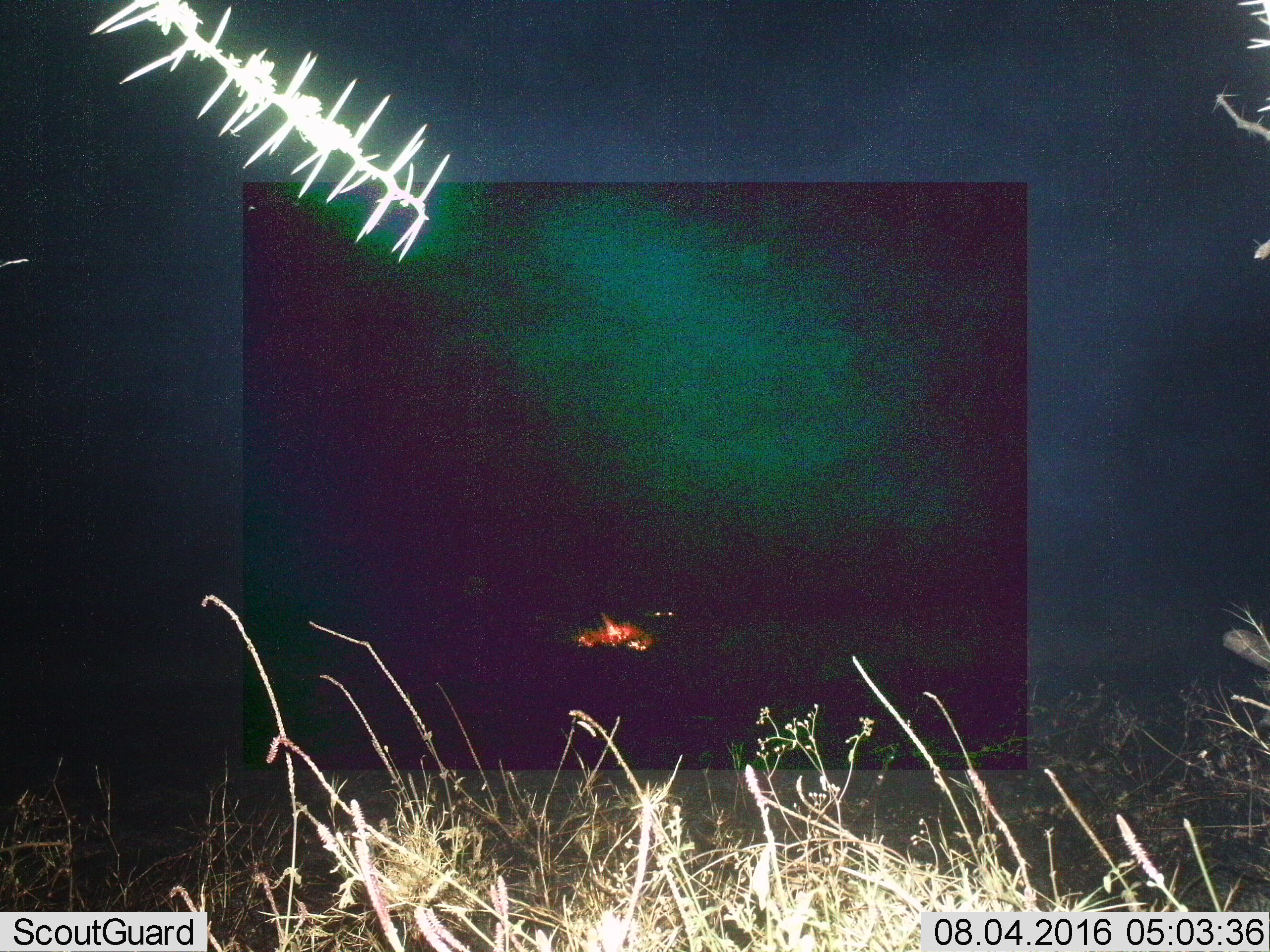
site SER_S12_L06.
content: unidentified animal